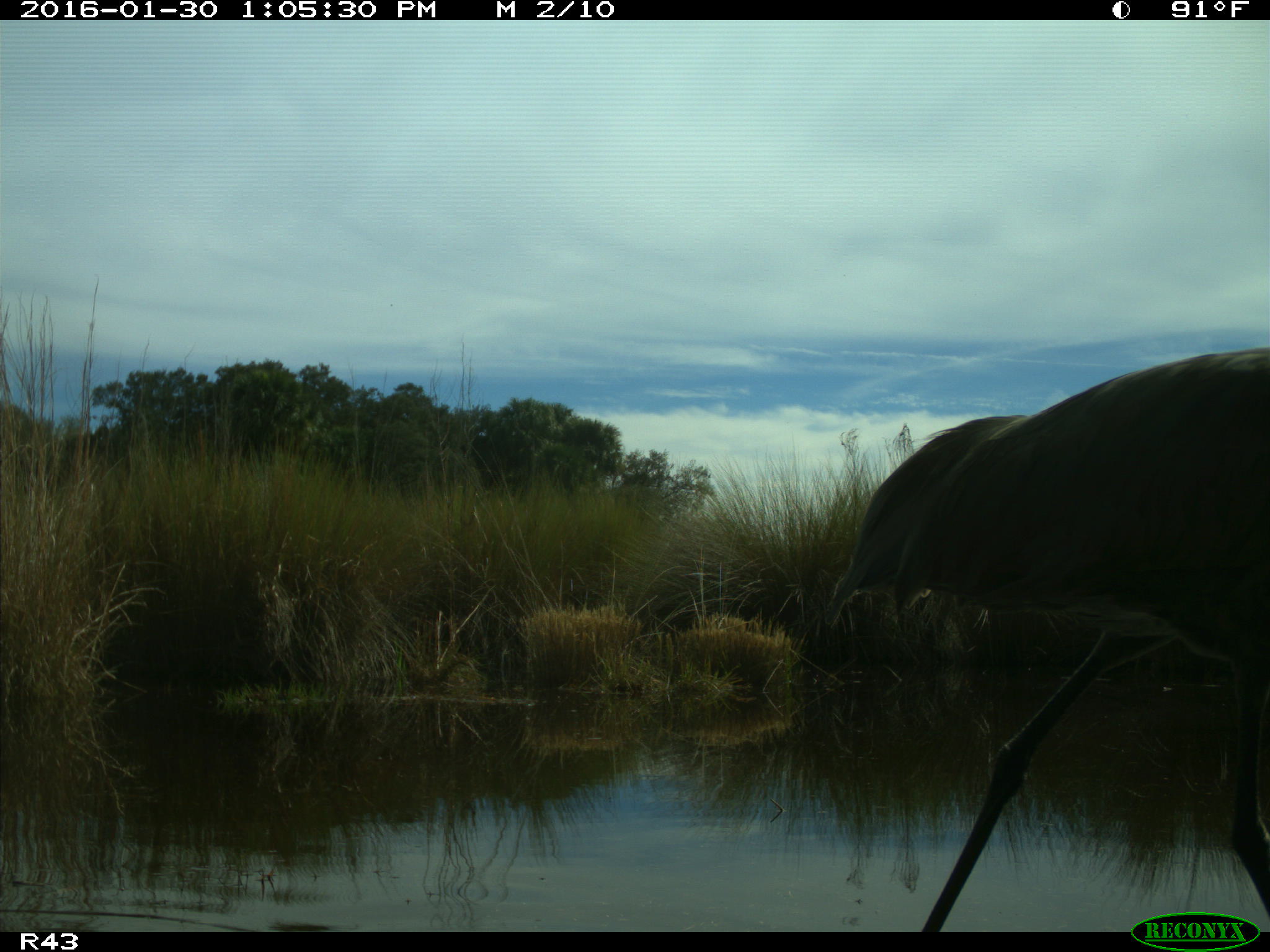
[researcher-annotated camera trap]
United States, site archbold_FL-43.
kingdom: Animalia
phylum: Chordata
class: Aves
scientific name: Aves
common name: birds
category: unidentified bird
Unidentified bird (birds) (Aves).